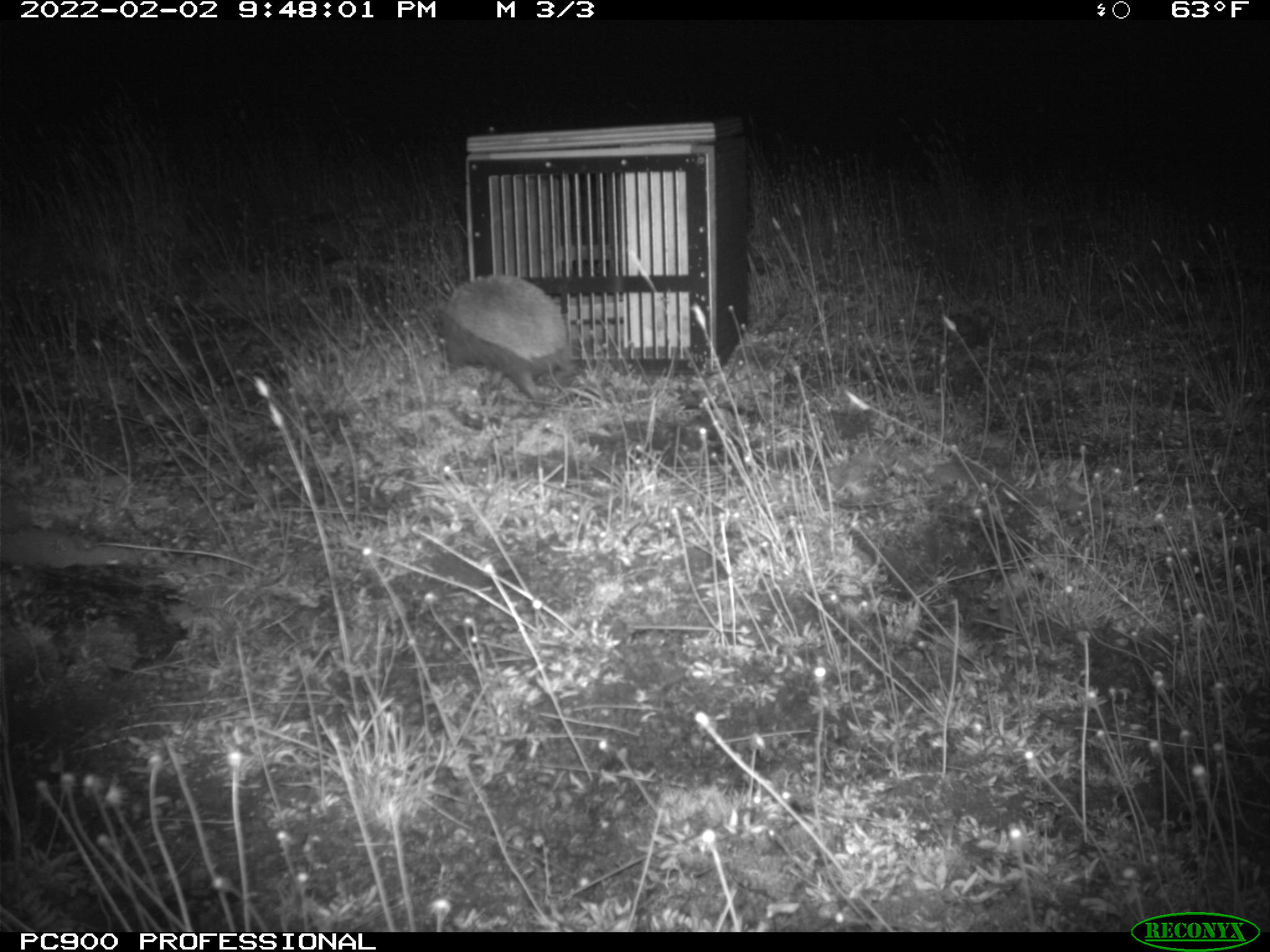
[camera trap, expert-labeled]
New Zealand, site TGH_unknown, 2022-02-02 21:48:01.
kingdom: Animalia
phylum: Chordata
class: Mammalia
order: Eulipotyphla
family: Erinaceidae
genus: Erinaceus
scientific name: Erinaceus europaeus europaeus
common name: european hedgehog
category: hedgehog